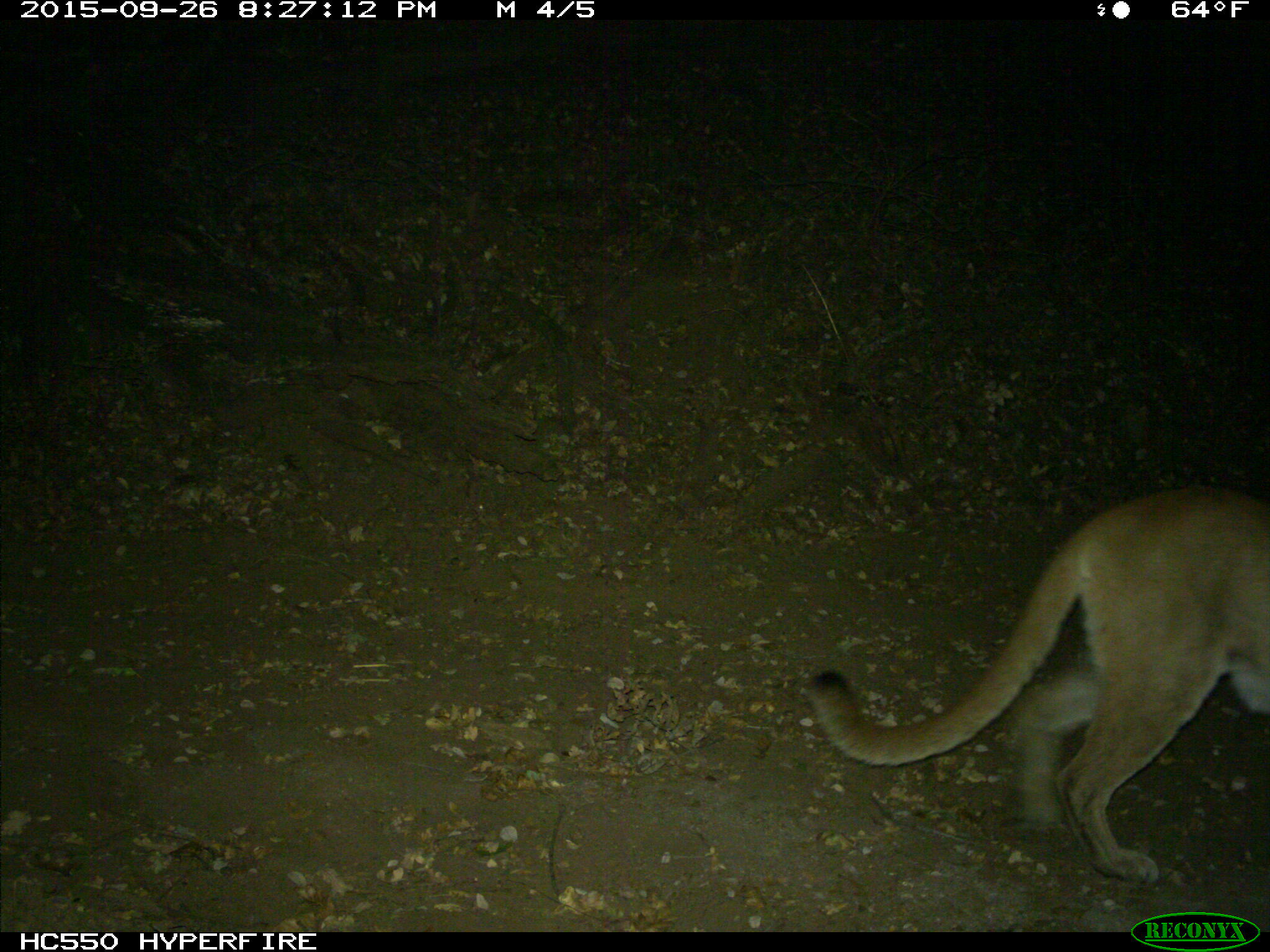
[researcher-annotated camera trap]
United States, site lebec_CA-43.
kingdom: Animalia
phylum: Chordata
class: Mammalia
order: Carnivora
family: Felidae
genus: Puma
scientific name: Puma concolor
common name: mountain lion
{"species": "Puma concolor (mountain lion)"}